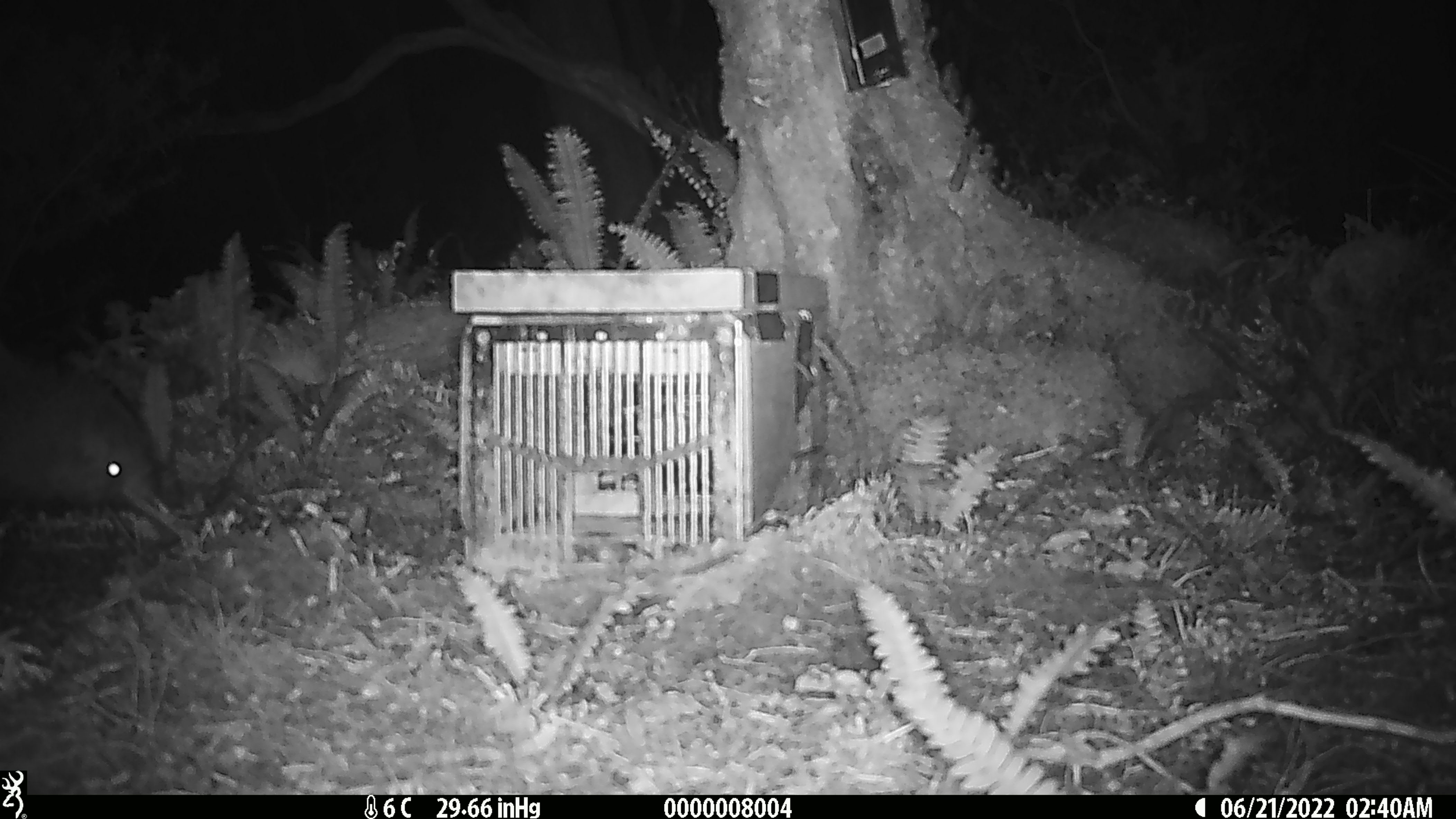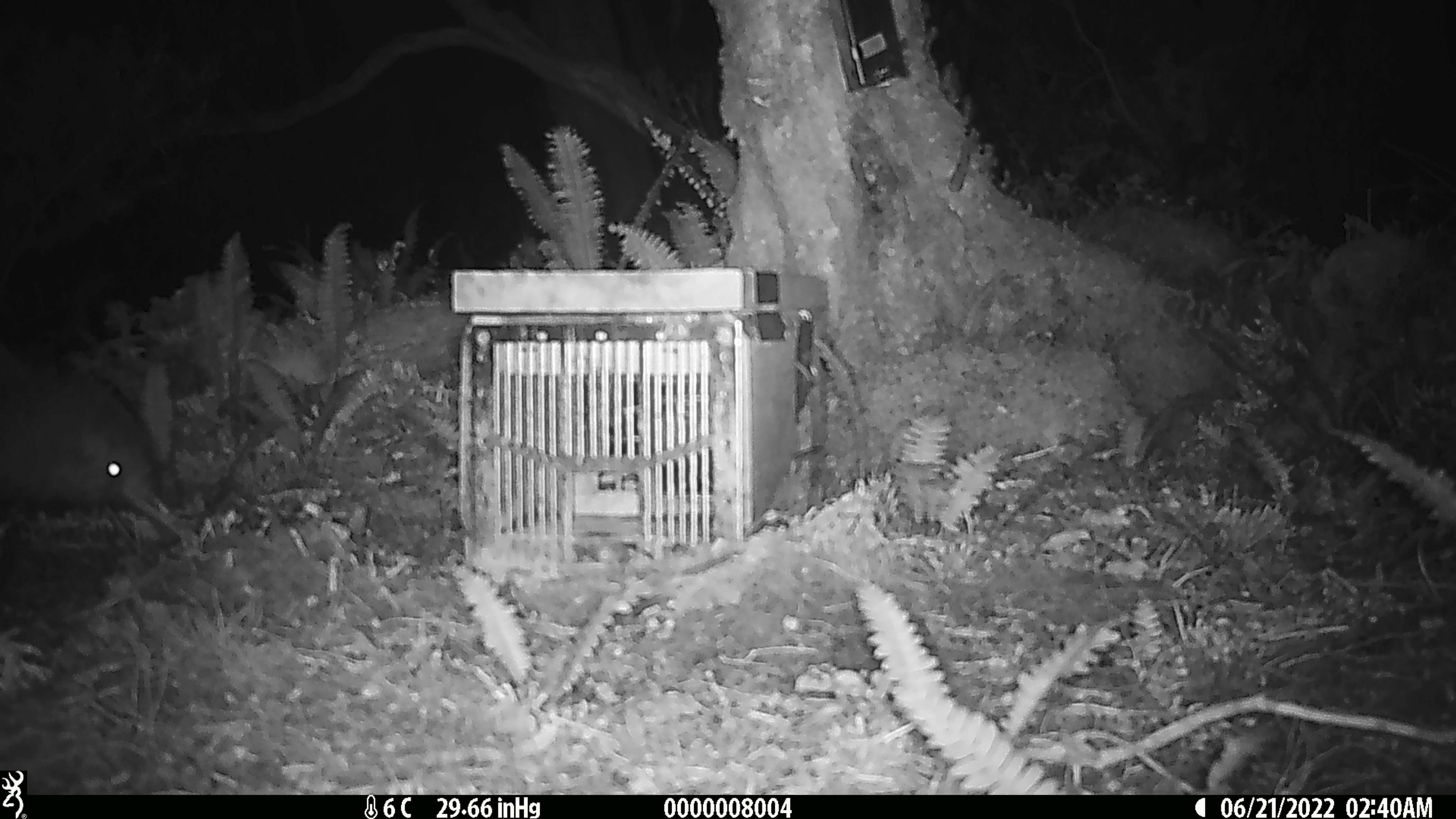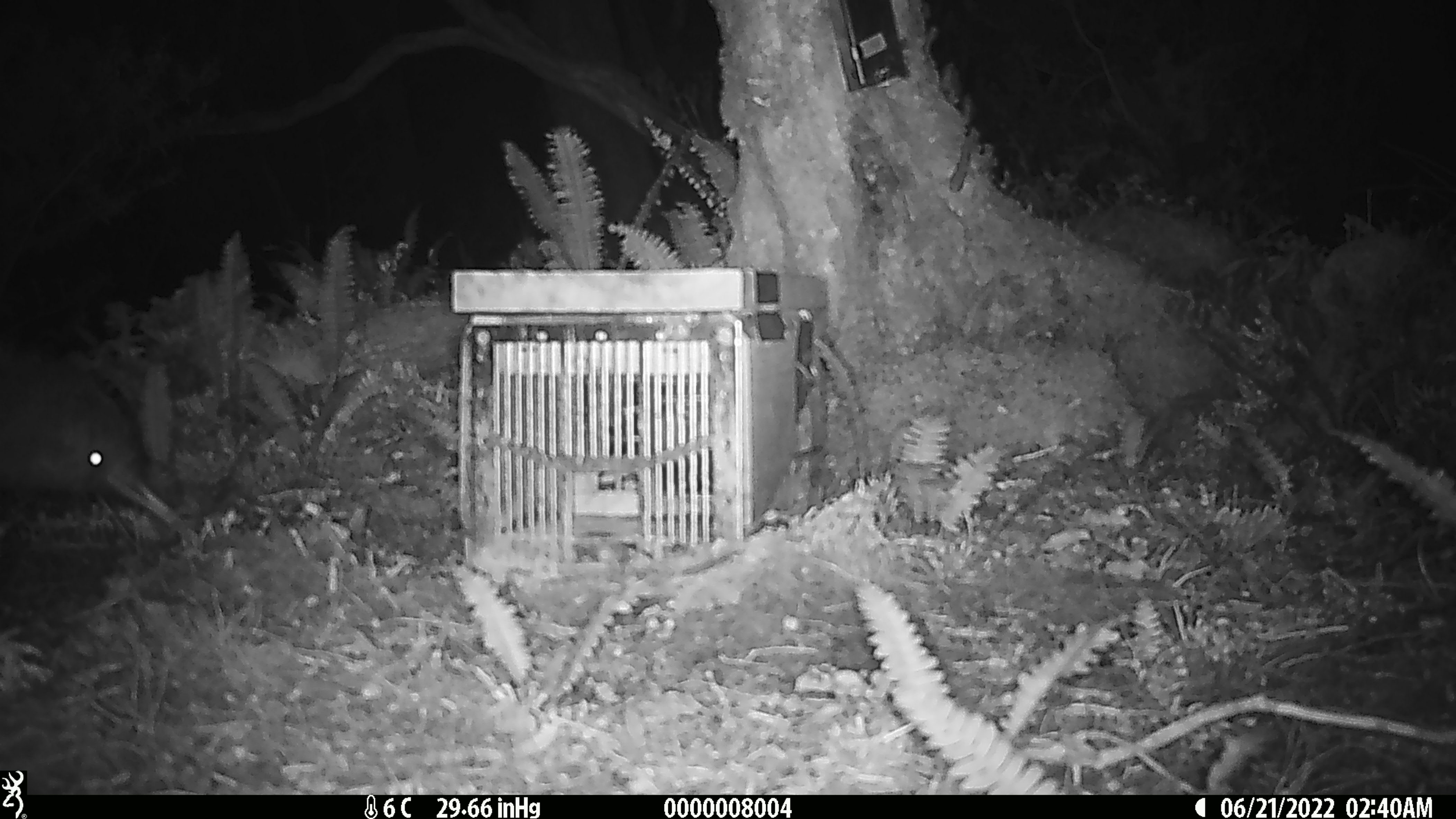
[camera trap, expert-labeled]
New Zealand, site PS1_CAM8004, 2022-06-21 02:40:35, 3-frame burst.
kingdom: Animalia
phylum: Chordata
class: Aves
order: Apterygiformes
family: Apterygidae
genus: Apteryx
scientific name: Apteryx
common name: kiwi